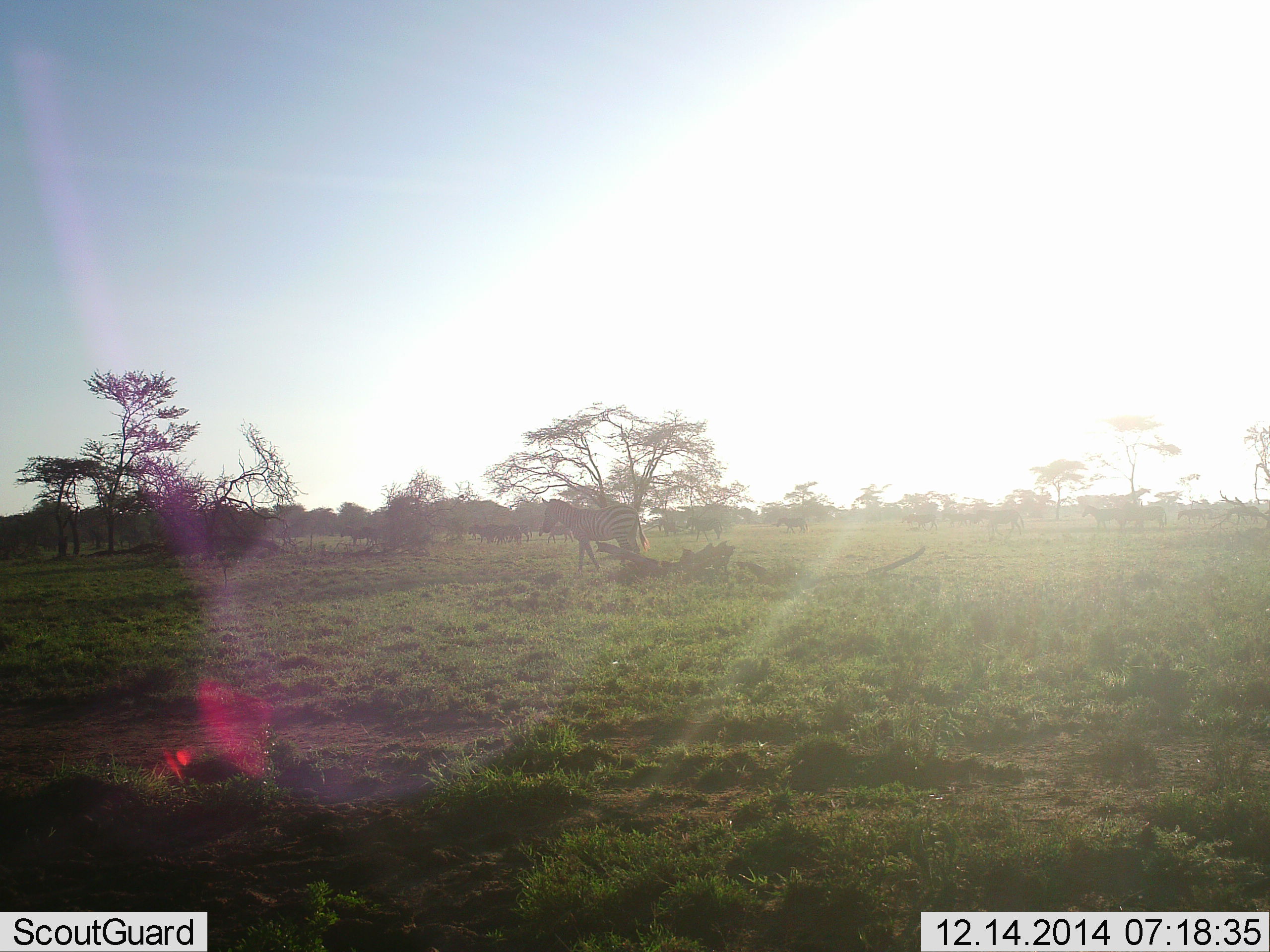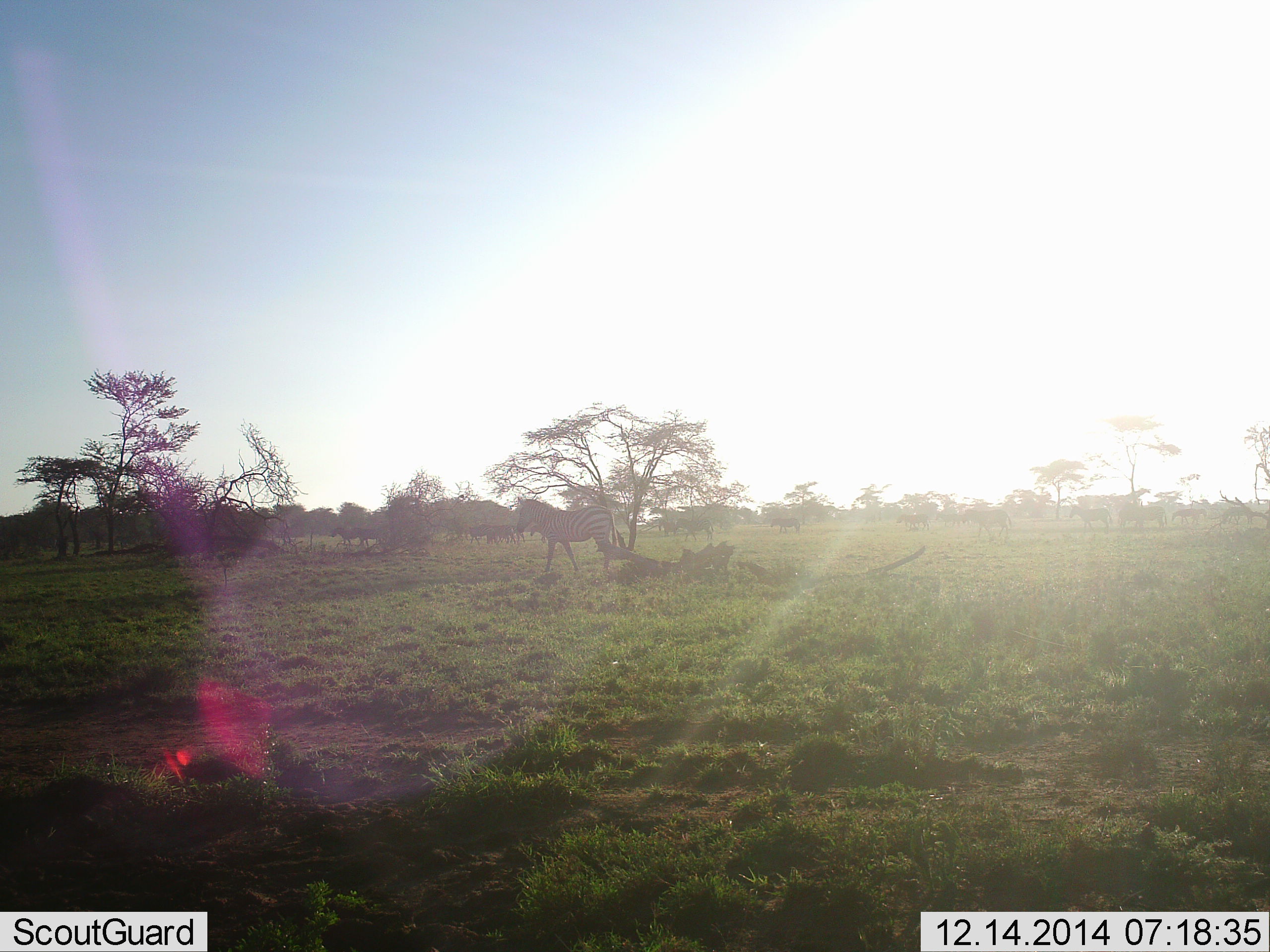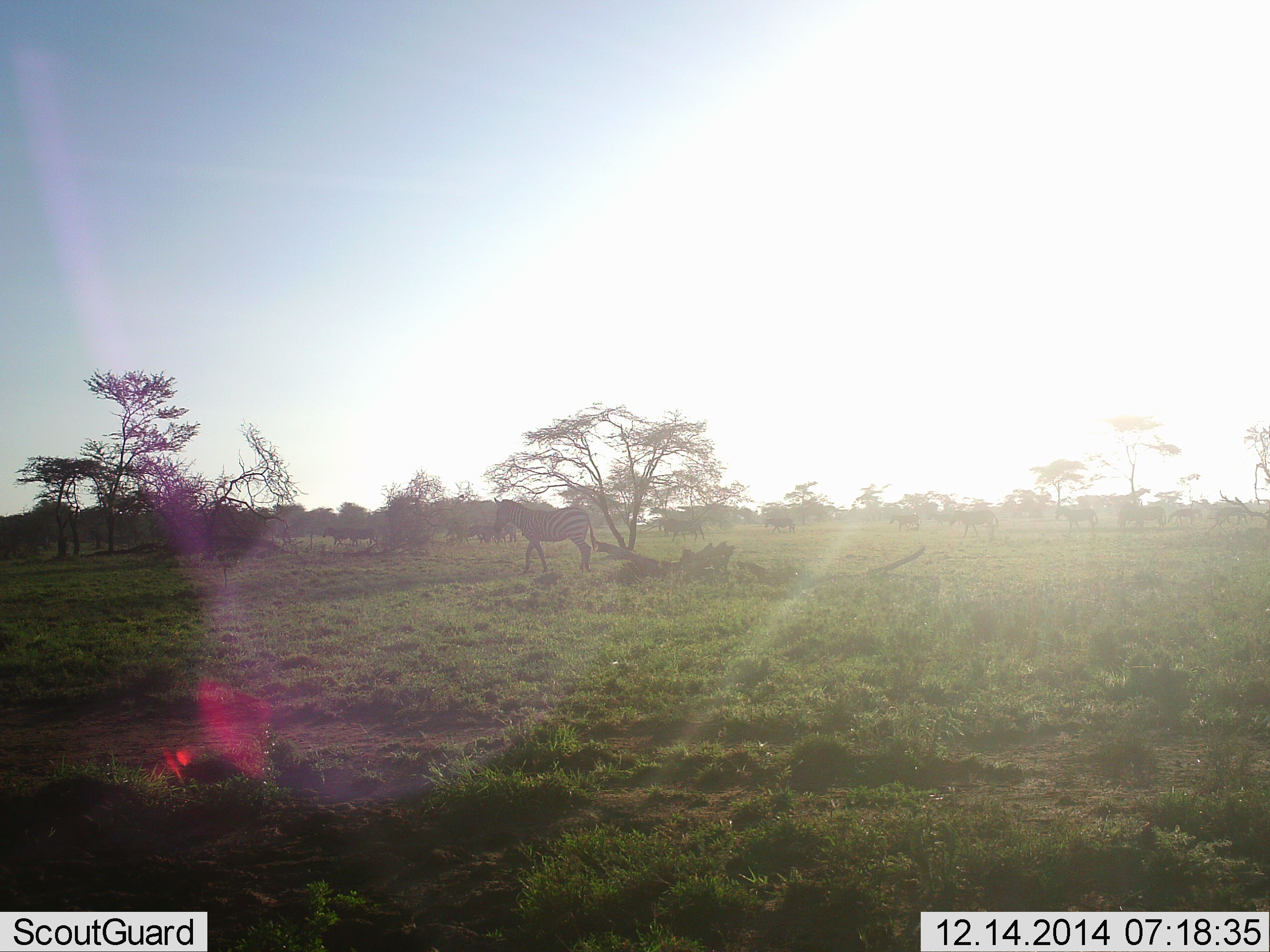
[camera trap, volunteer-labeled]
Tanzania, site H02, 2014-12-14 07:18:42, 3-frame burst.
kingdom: Animalia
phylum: Chordata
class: Mammalia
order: Perissodactyla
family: Equidae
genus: Equus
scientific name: Equus quagga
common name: plains zebra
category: zebra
Zebra (plains zebra) (Equus quagga), count 11-50. Behavior (volunteer vote fractions): standing 18%, resting 0%, moving 91%, interacting 0%. Young present (vote fraction): 0%. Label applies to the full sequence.